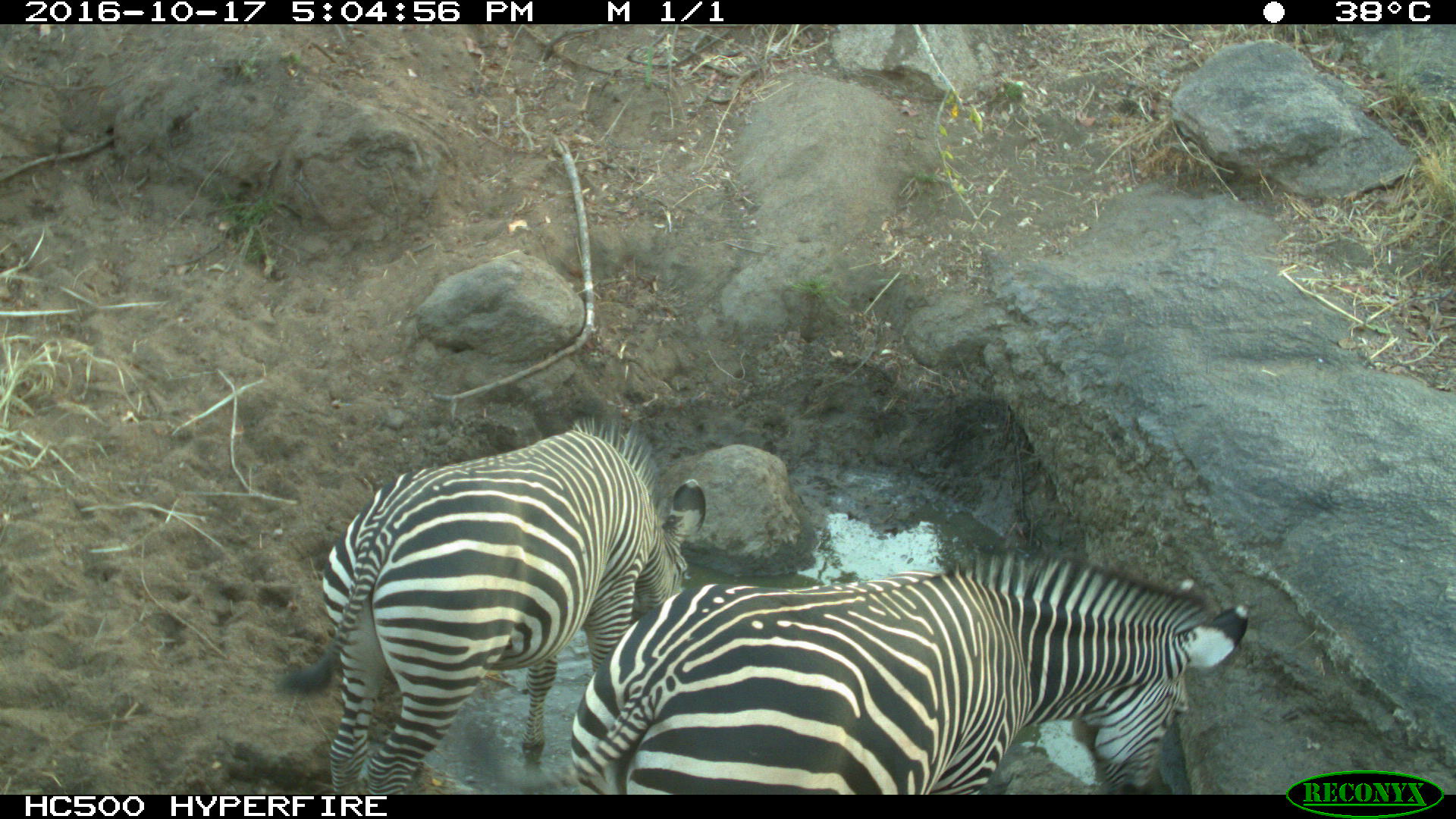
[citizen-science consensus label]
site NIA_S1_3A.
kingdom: Animalia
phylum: Chordata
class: Mammalia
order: Perissodactyla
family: Equidae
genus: Equus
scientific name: Equus quagga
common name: plains zebra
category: zebraplains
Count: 2.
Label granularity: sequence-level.